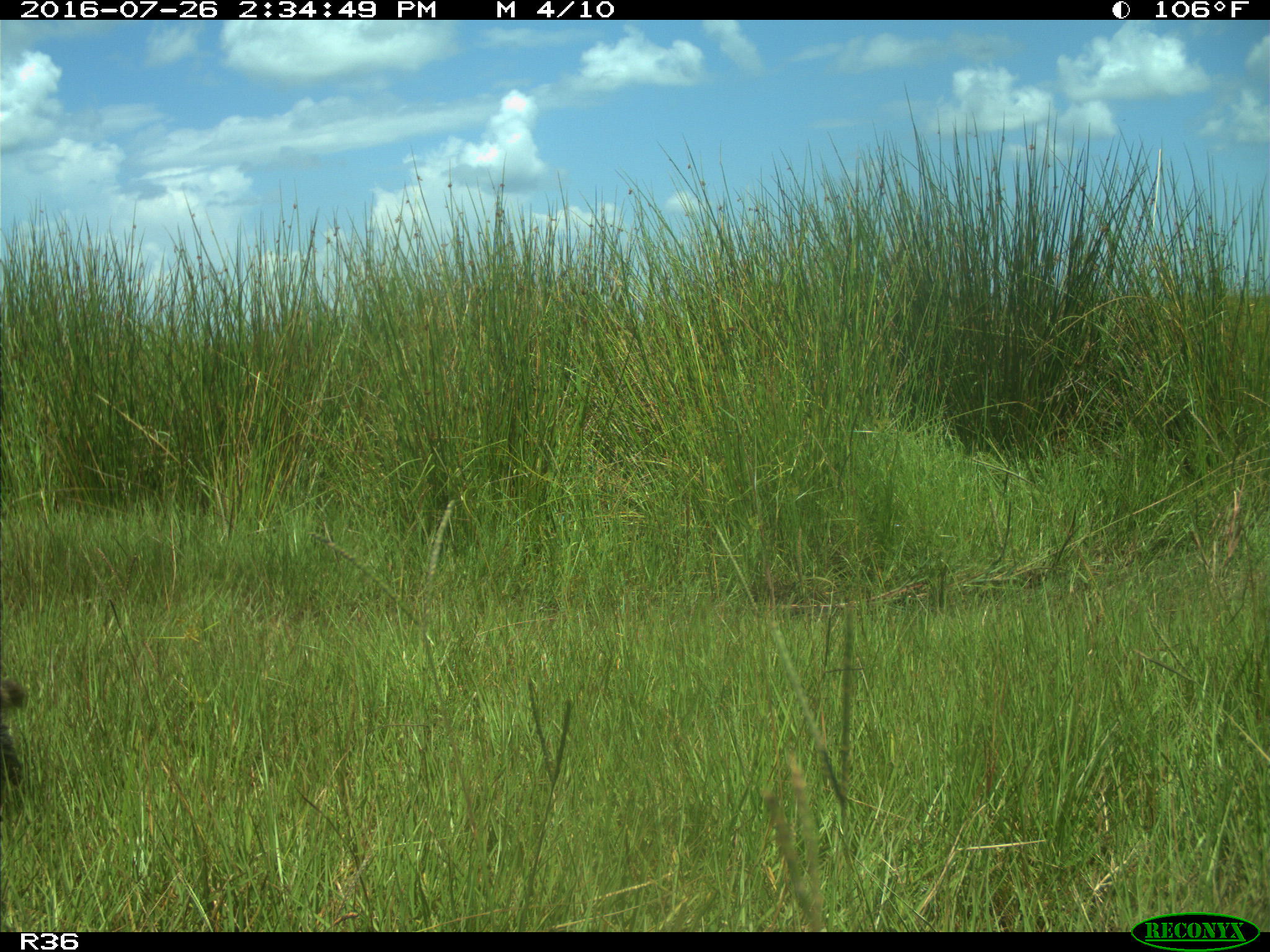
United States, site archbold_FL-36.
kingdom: Animalia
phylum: Chordata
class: Mammalia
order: Carnivora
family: Procyonidae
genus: Procyon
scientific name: Procyon lotor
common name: common raccoon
Procyon lotor (common raccoon).